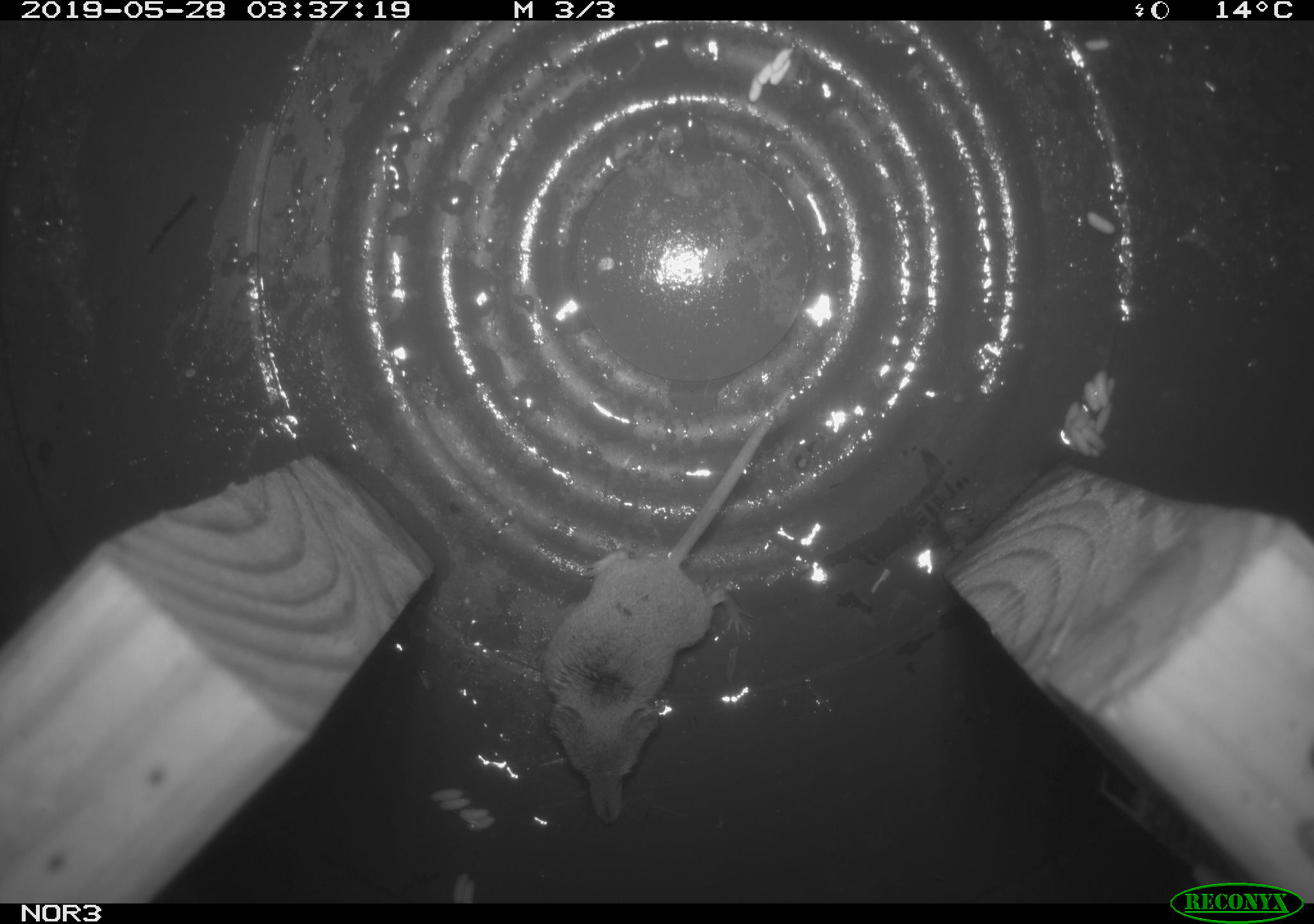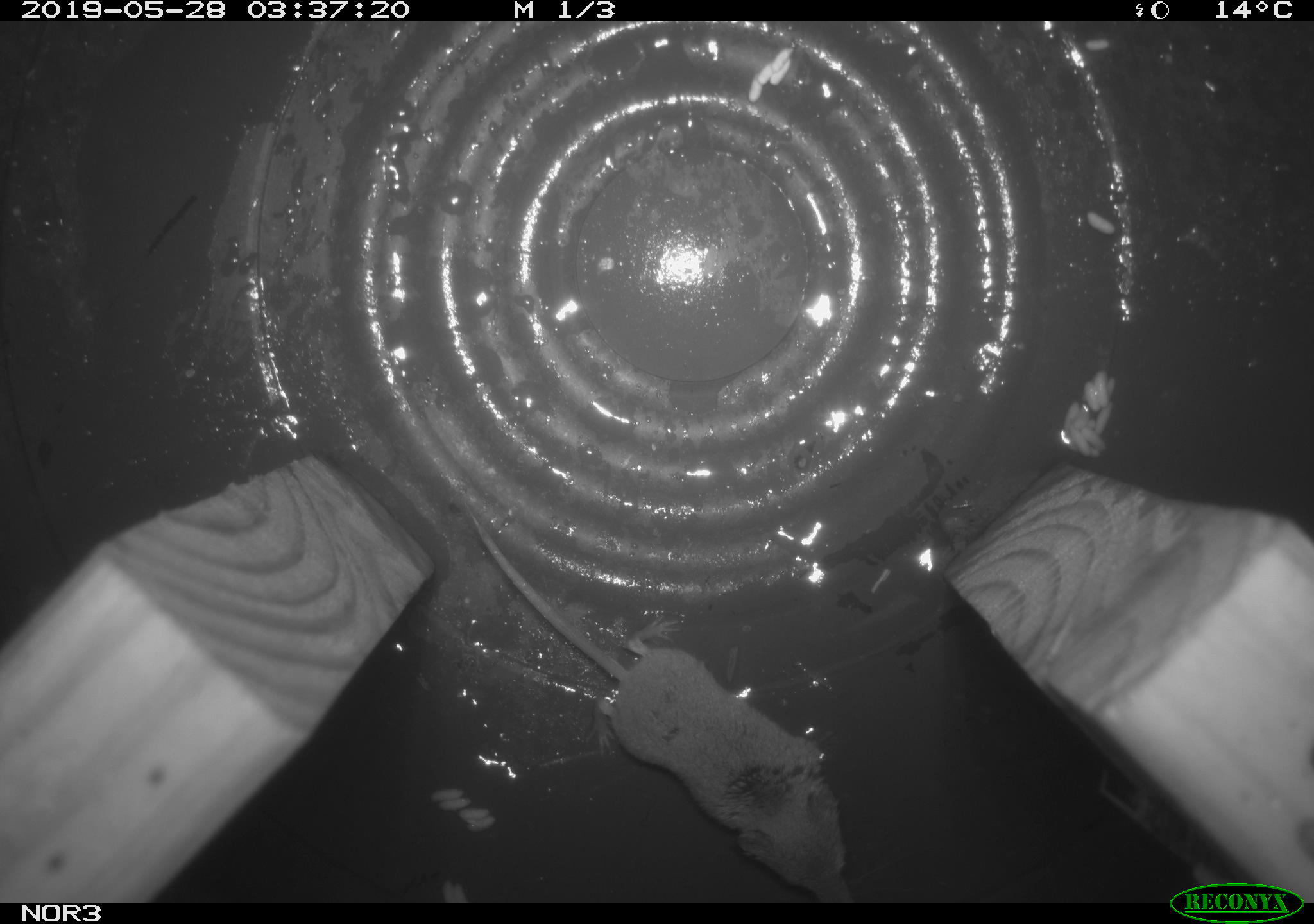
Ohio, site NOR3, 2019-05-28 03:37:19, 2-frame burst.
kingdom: Animalia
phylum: Chordata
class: Mammalia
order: Eulipotyphla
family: Soricidae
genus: Sorex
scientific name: Sorex cinereus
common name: masked shrew